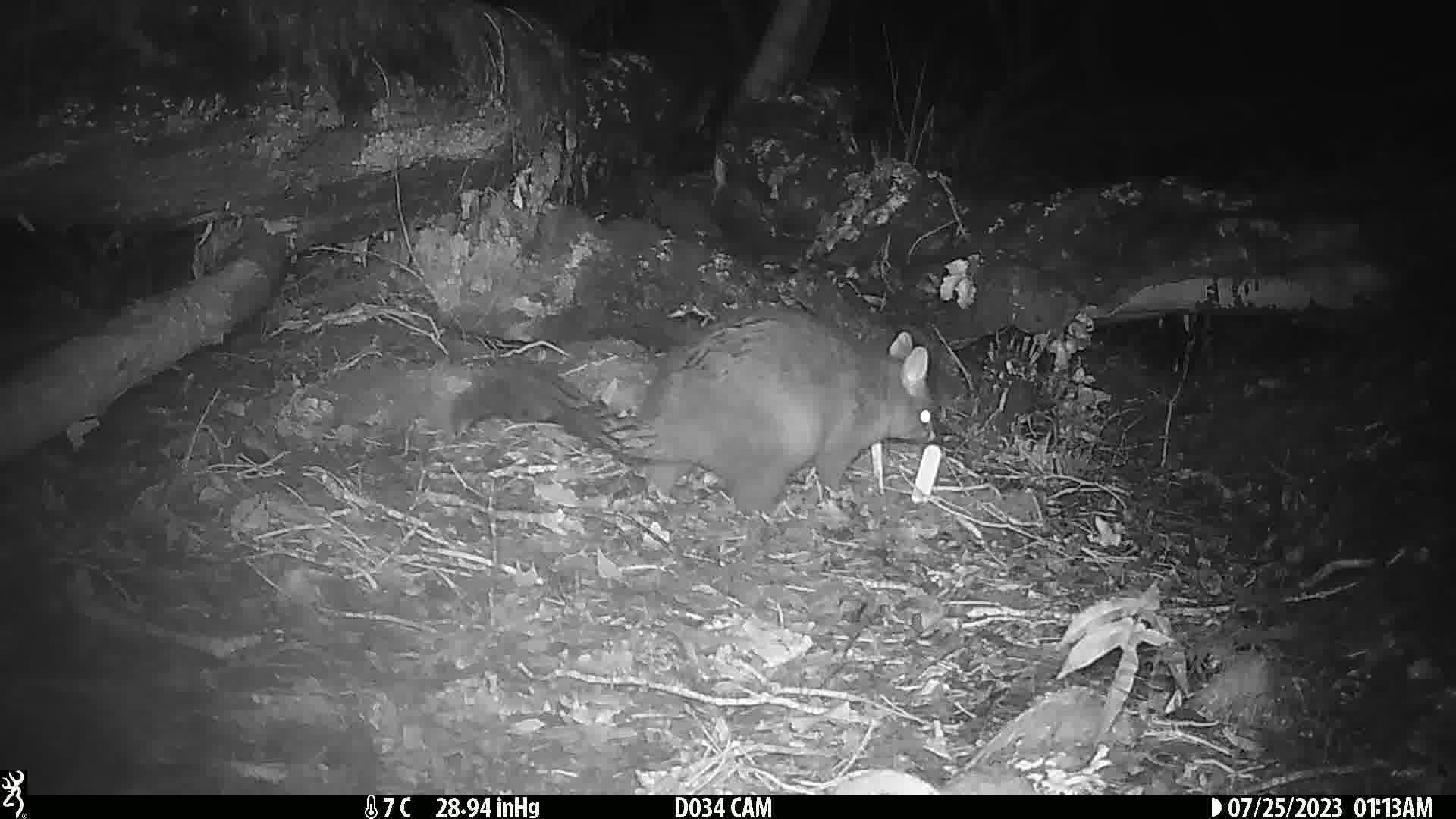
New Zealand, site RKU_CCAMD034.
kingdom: Animalia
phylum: Chordata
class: Mammalia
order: Diprotodontia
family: Phalangeridae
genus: Trichosurus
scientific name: Trichosurus vulpecula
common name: common brushtail possum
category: possum